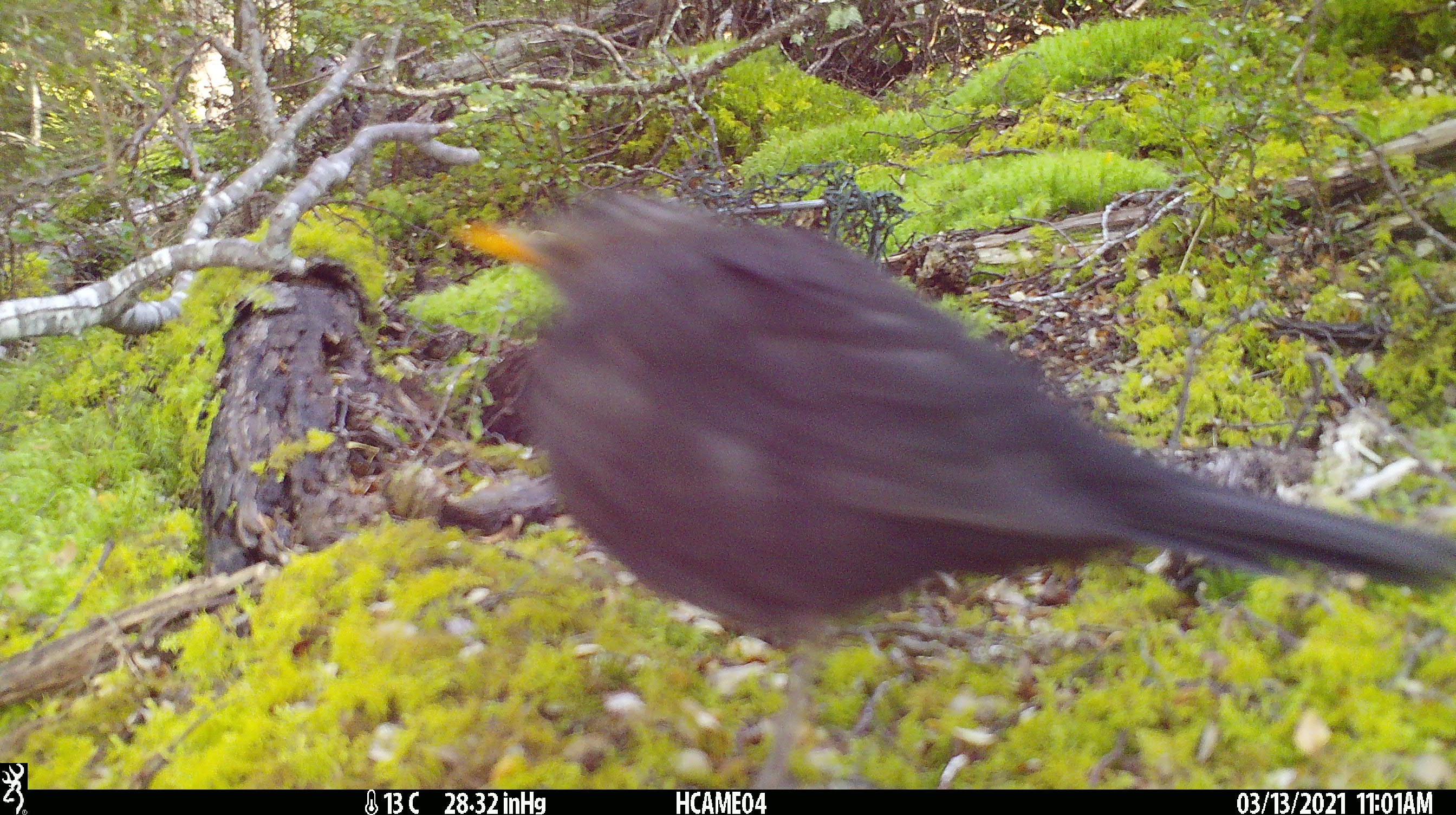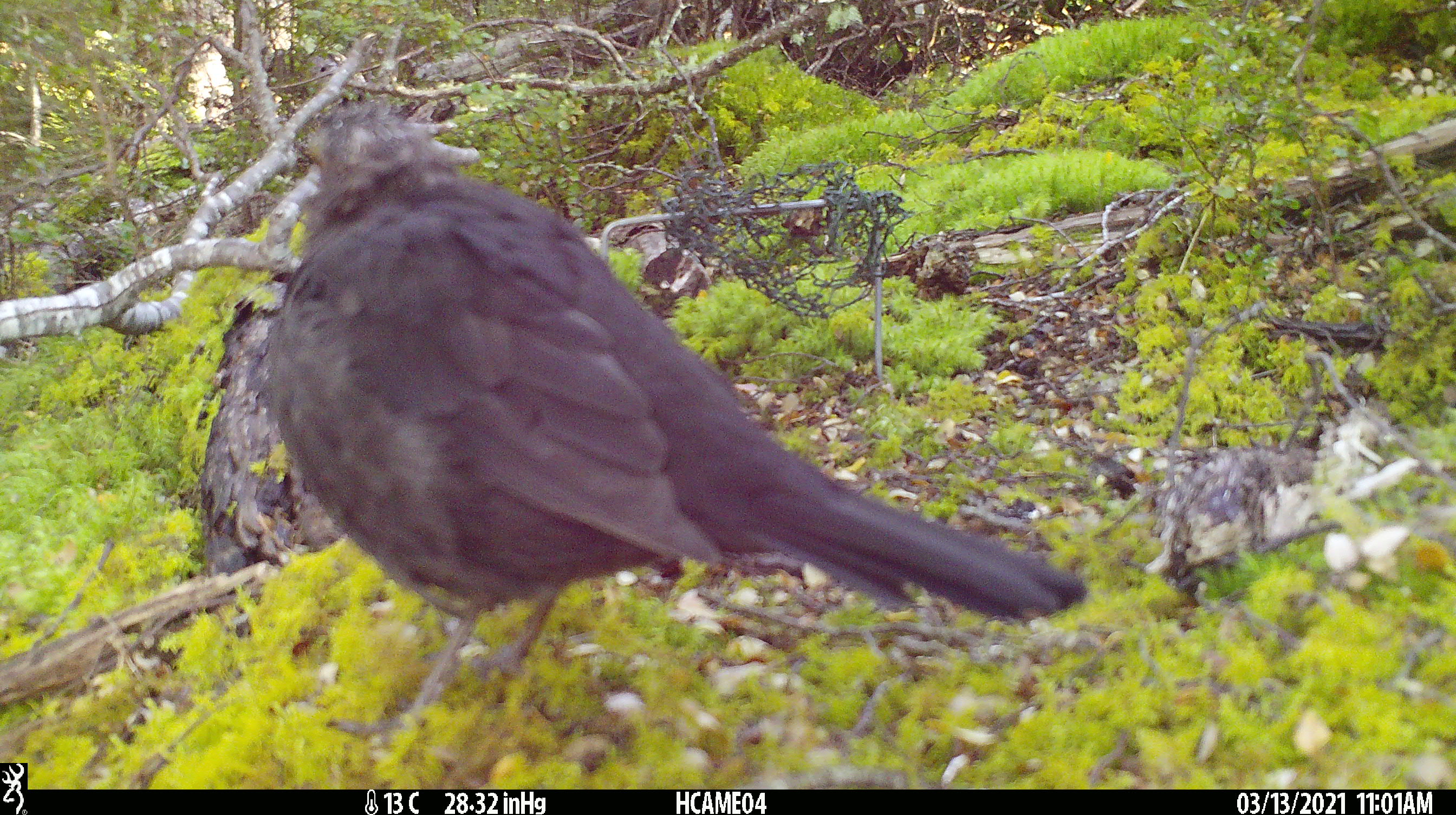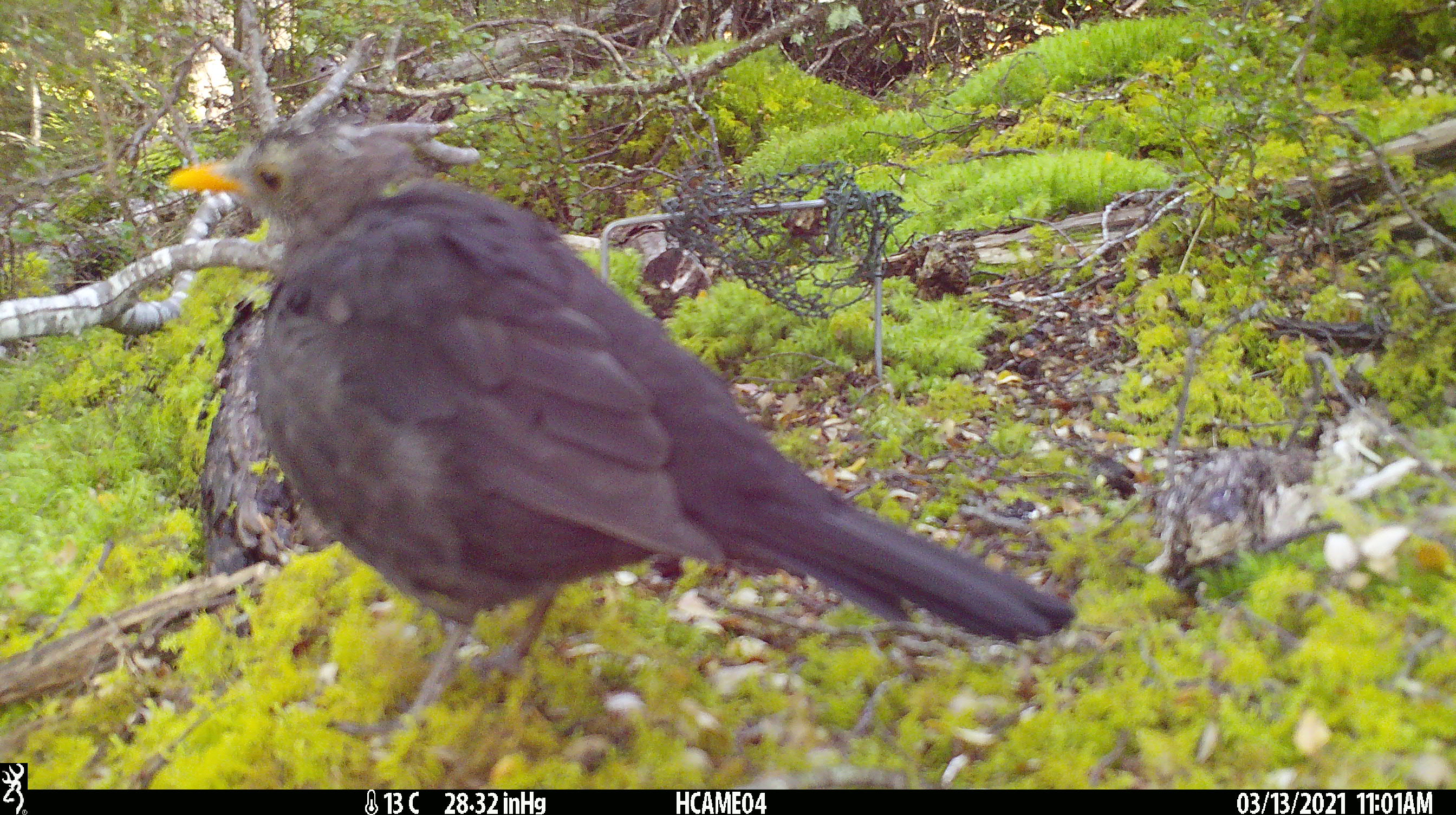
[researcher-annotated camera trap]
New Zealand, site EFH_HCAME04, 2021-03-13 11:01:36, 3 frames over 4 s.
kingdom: Animalia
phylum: Chordata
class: Aves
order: Passeriformes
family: Turdidae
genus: Turdus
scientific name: Turdus merula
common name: eurasian blackbird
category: blackbird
Blackbird (eurasian blackbird) (Turdus merula).